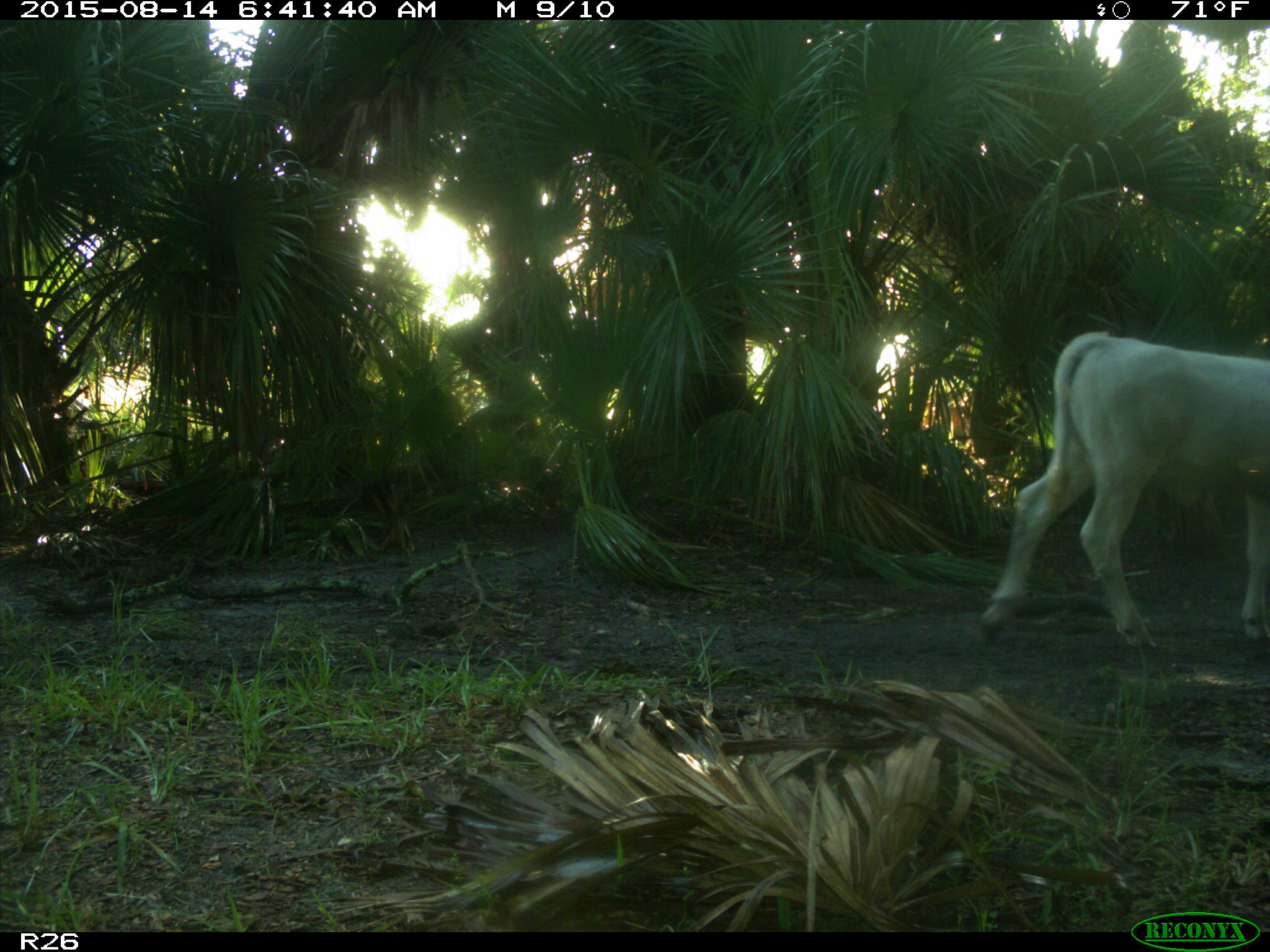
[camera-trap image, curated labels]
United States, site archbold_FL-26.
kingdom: Animalia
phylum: Chordata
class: Mammalia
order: Artiodactyla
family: Bovidae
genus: Bos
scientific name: Bos taurus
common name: domestic cow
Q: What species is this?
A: Bos taurus (domestic cow).